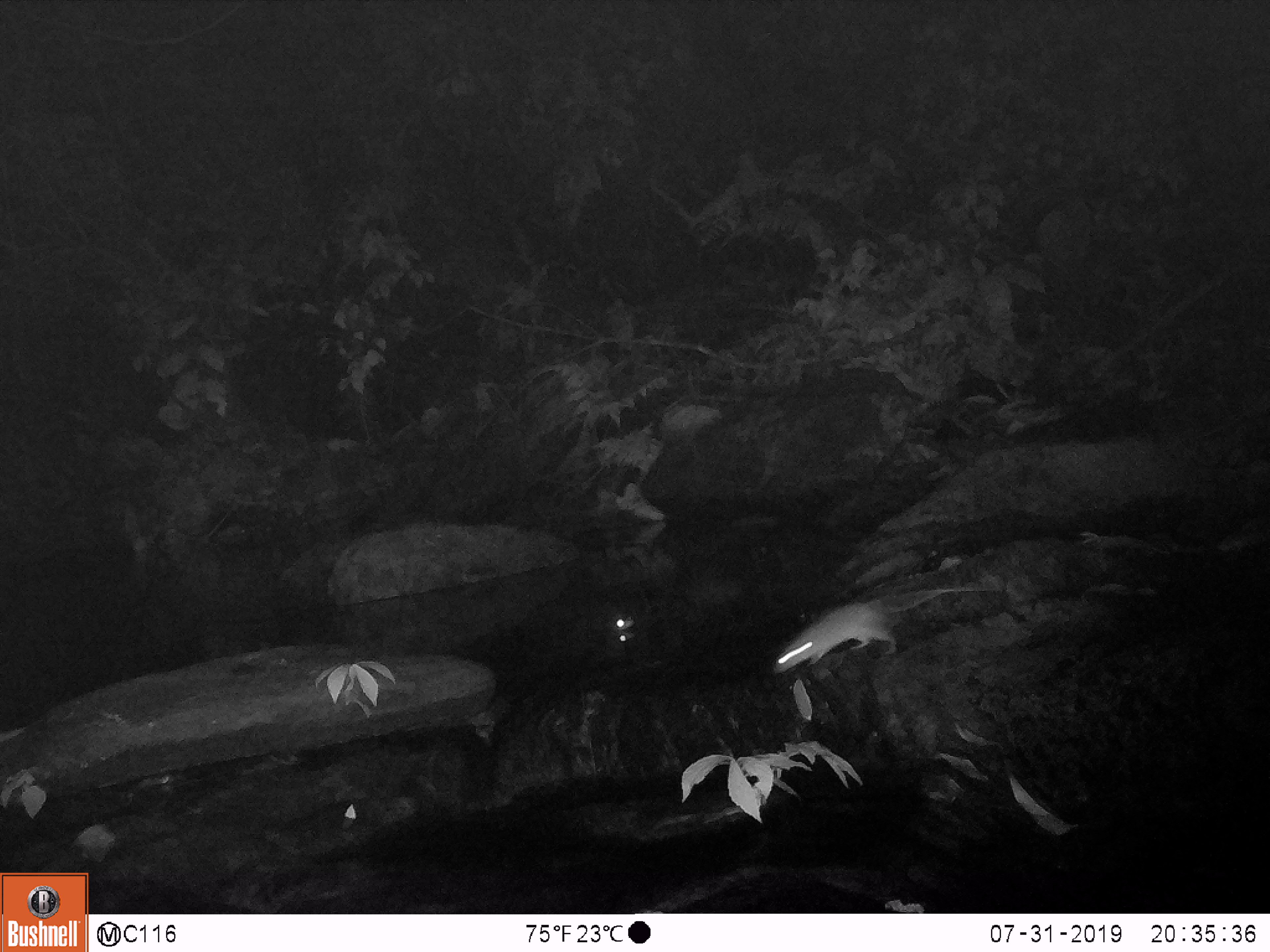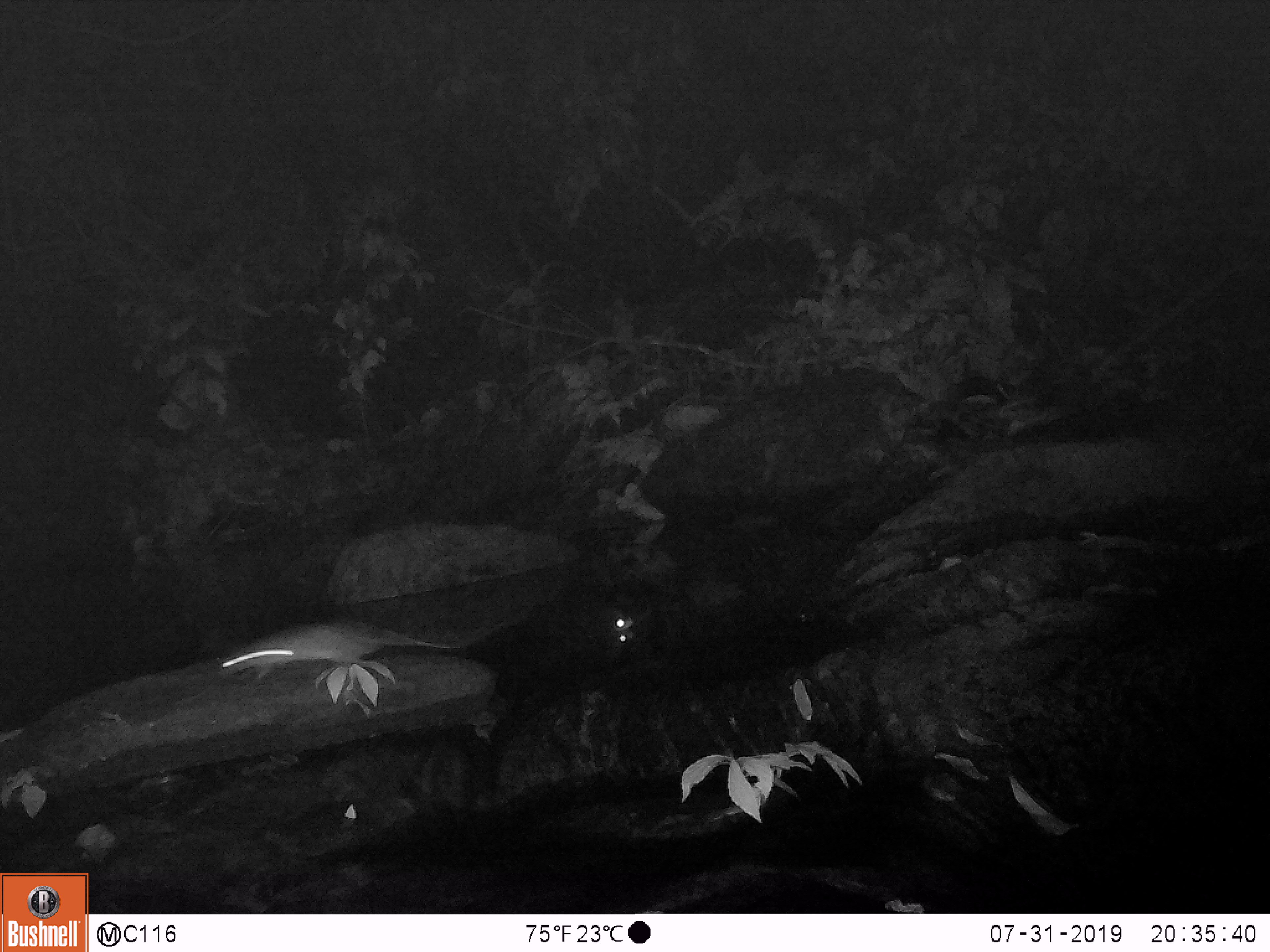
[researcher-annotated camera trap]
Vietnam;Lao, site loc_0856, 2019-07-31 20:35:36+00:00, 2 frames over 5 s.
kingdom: Animalia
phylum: Chordata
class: Mammalia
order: Rodentia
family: Muridae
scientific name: Muridae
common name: old-world mice and rats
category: unidentified murid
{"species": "unidentified murid (old-world mice and rats) (Muridae)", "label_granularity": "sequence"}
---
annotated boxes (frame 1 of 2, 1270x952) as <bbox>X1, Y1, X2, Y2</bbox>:
unidentified murid: <bbox>771, 586, 1001, 675</bbox>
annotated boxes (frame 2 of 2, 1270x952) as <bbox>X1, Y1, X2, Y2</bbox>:
unidentified murid: <bbox>222, 624, 467, 664</bbox>